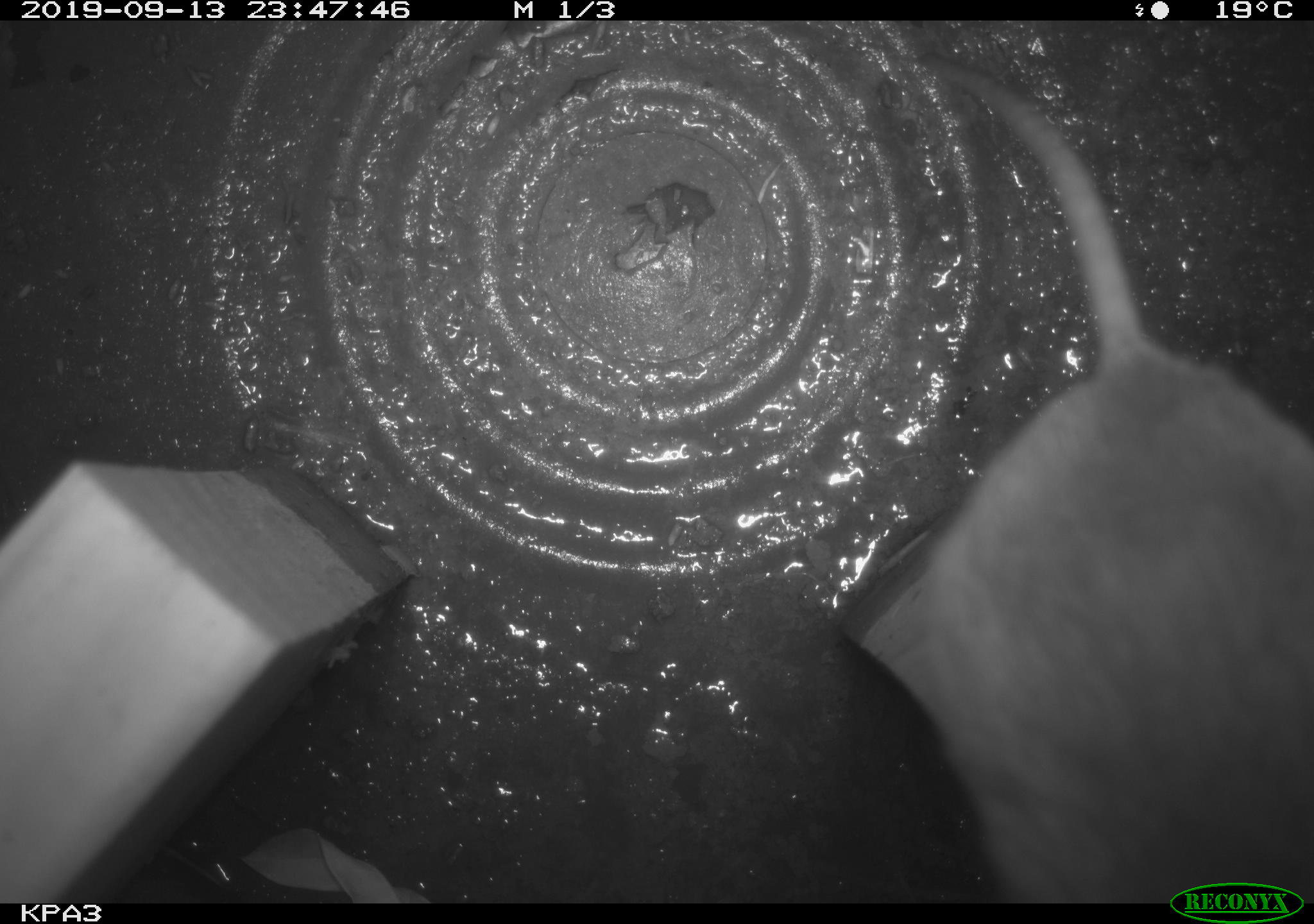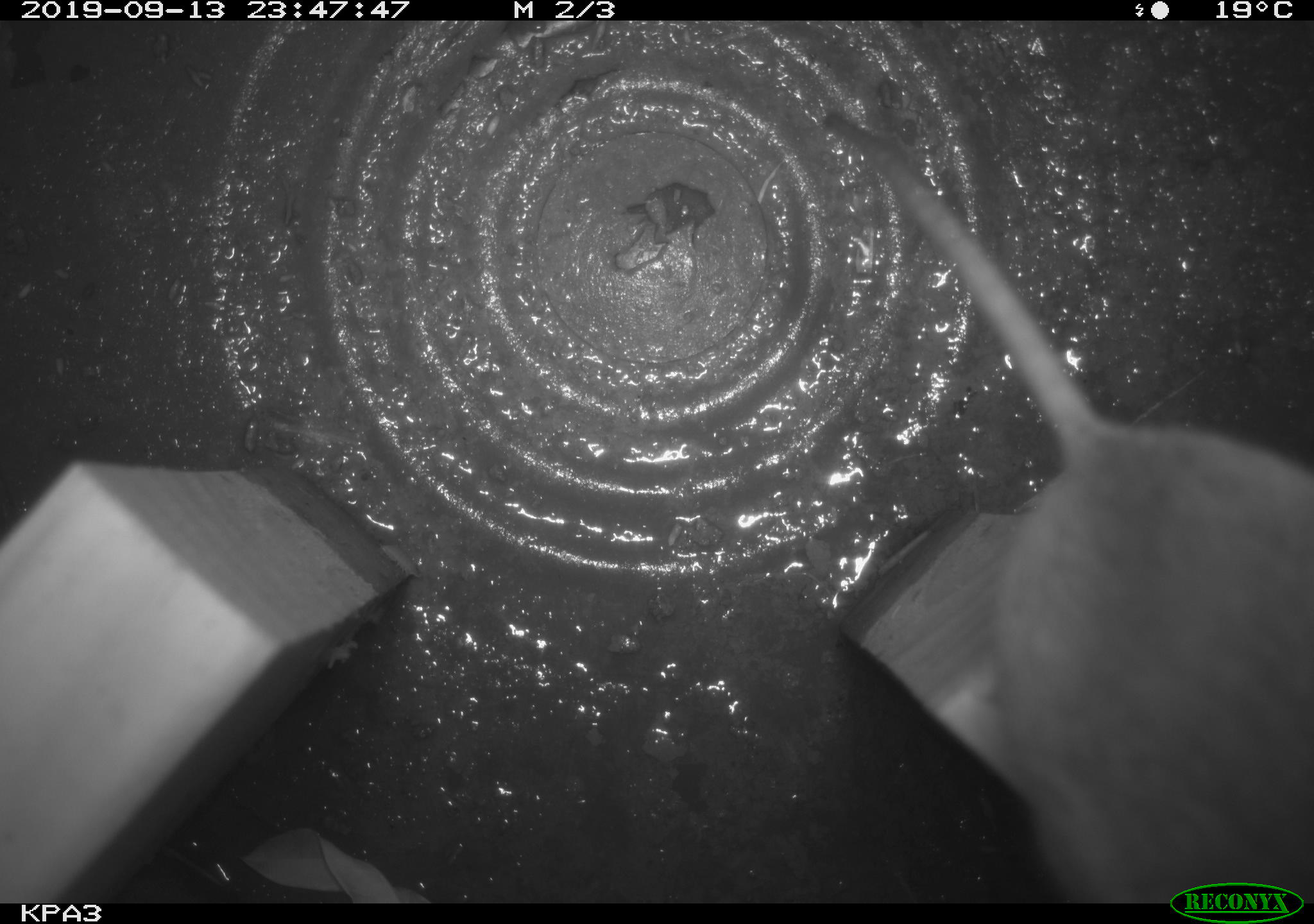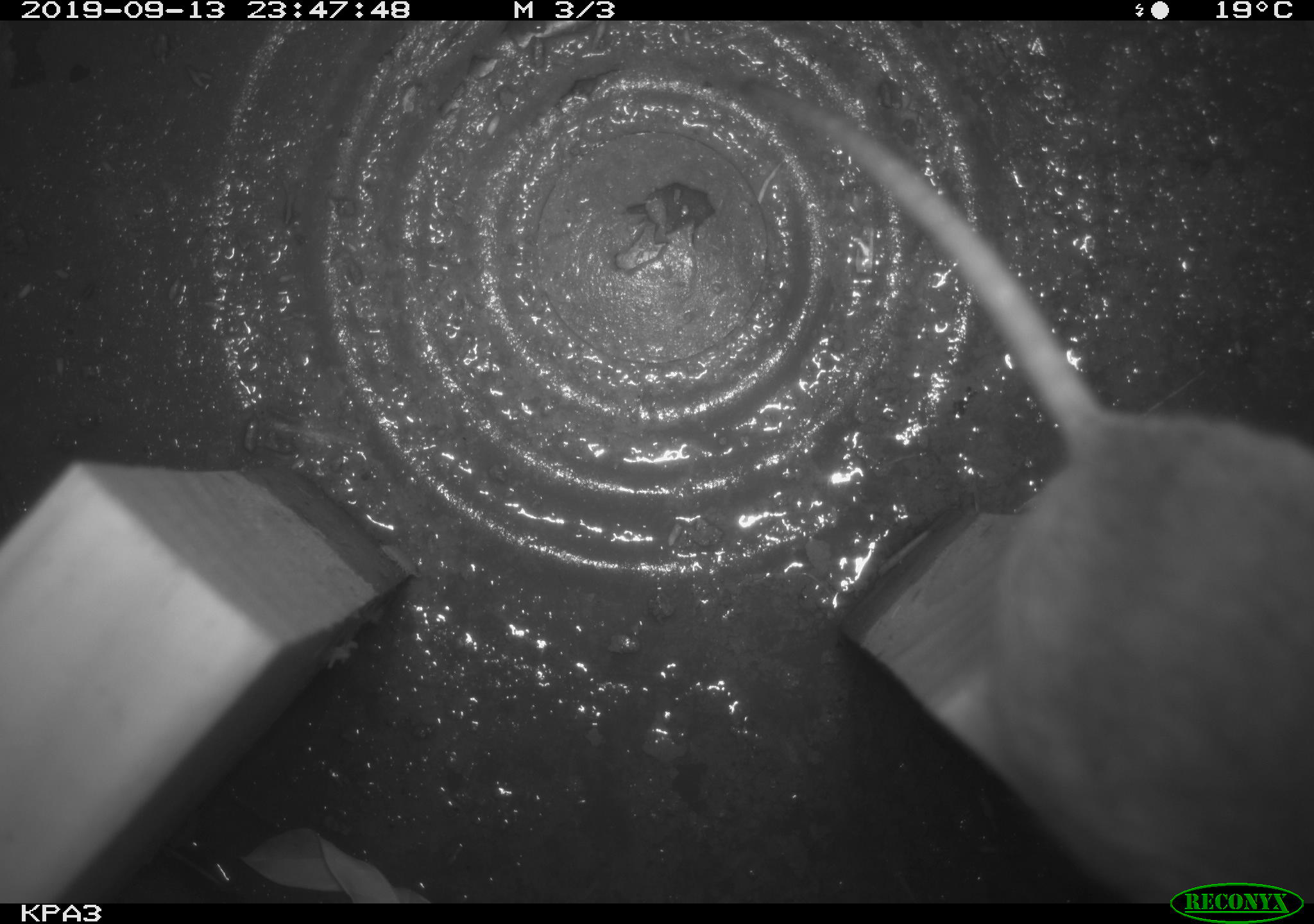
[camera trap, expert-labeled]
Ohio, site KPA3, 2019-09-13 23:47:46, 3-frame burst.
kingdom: Animalia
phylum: Chordata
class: Mammalia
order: Rodentia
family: Cricetidae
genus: Peromyscus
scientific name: Peromyscus leucopus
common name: white-footed mouse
White-footed mouse (Peromyscus leucopus).